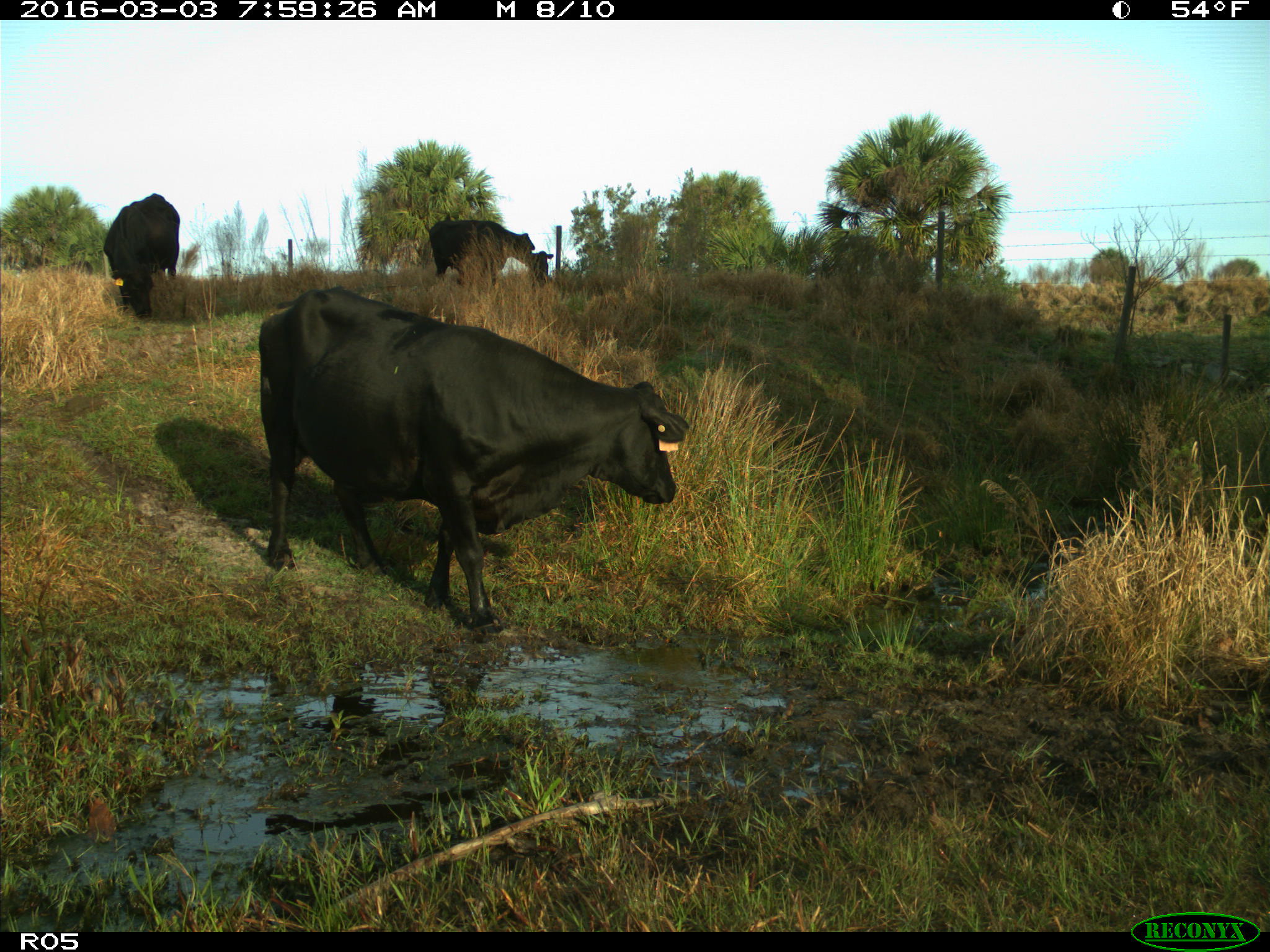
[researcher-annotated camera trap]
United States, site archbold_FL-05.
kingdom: Animalia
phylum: Chordata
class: Mammalia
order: Artiodactyla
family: Bovidae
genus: Bos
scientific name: Bos taurus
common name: domestic cow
Bos taurus (domestic cow).